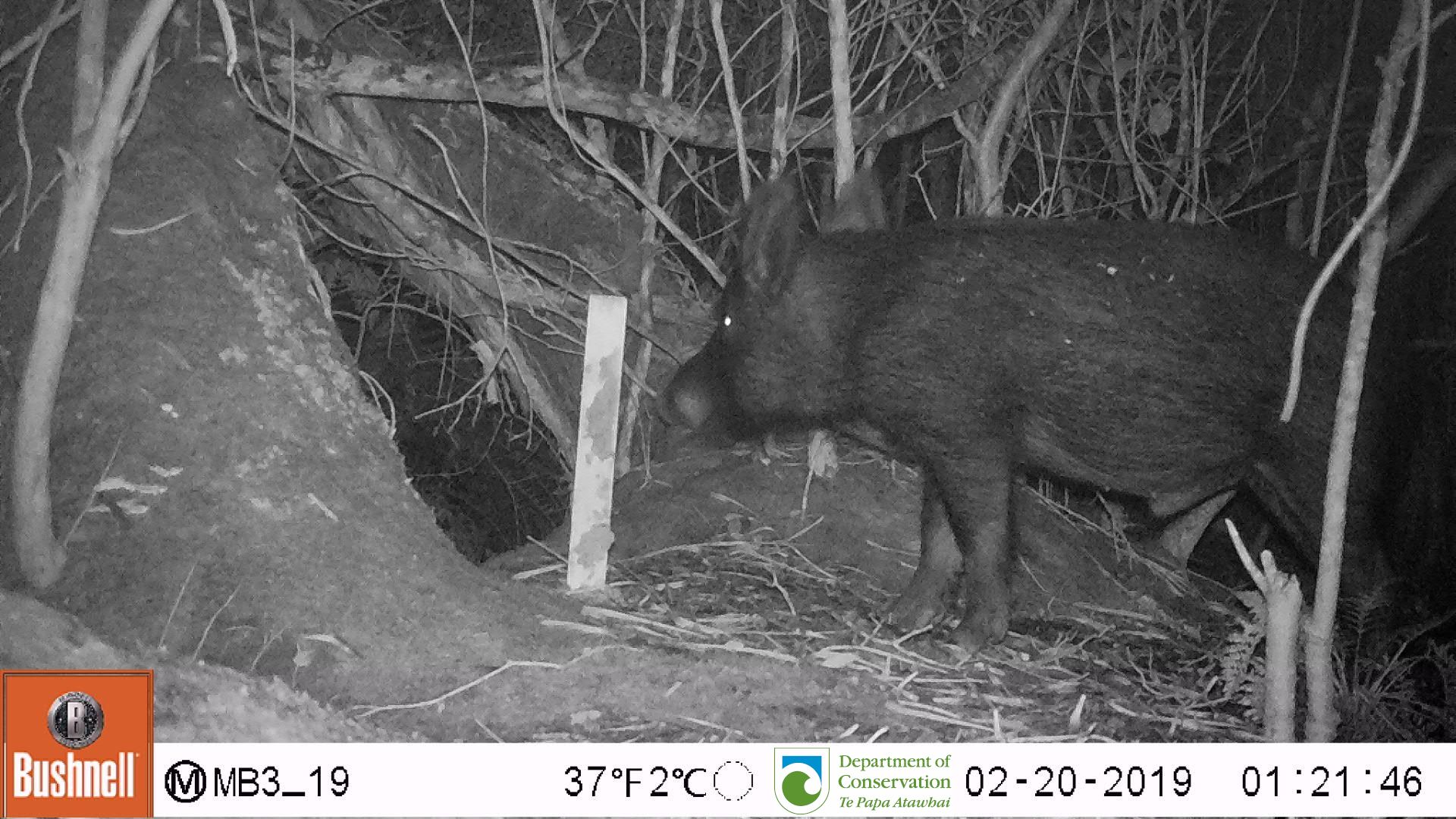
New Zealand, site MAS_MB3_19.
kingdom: Animalia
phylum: Chordata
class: Mammalia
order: Artiodactyla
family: Suidae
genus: Sus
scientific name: Sus scrofa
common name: pig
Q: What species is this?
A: Pig (Sus scrofa).